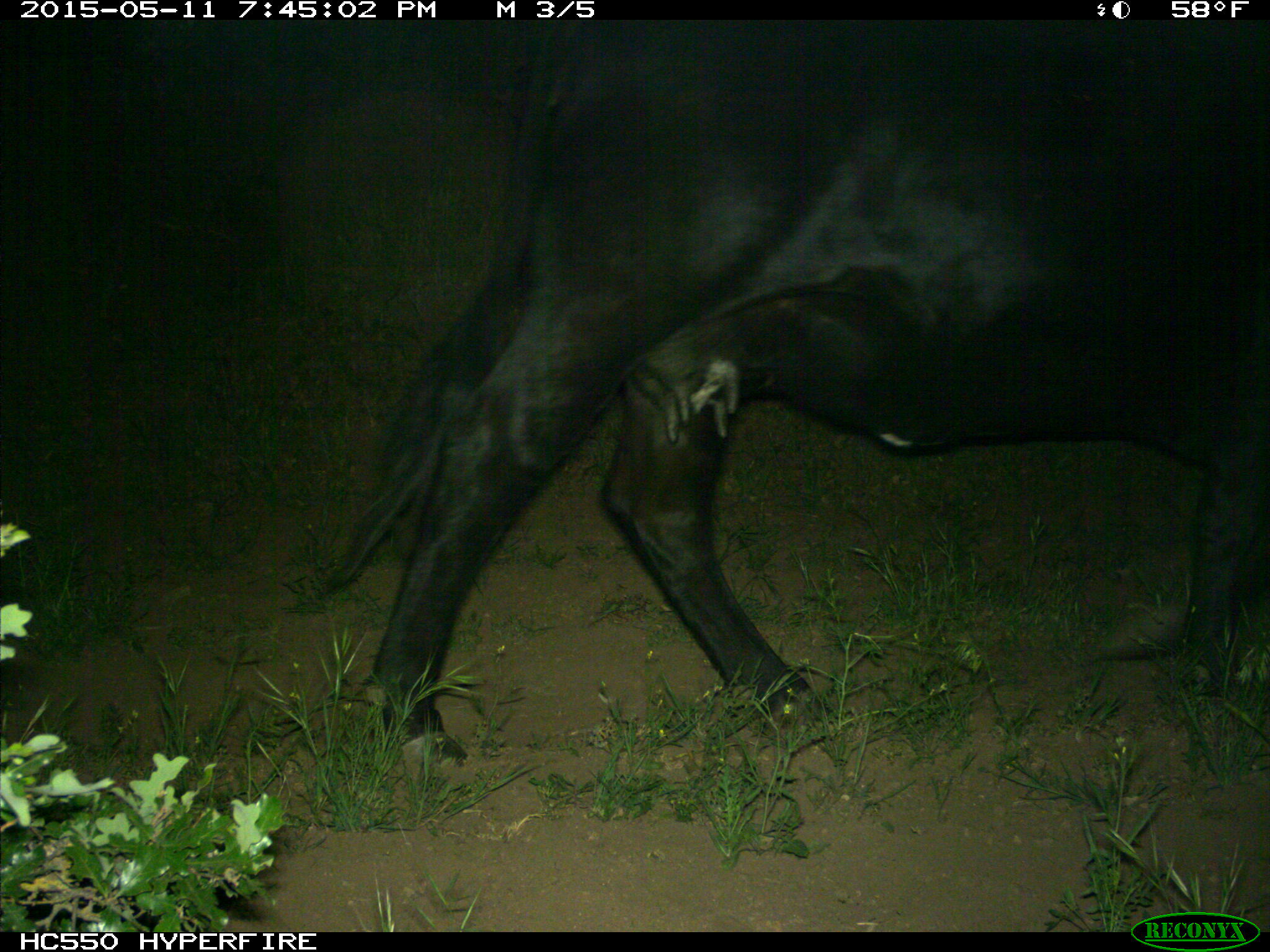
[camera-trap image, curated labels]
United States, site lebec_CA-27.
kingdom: Animalia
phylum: Chordata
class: Mammalia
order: Artiodactyla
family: Bovidae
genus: Bos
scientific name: Bos taurus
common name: domestic cow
Bos taurus (domestic cow).